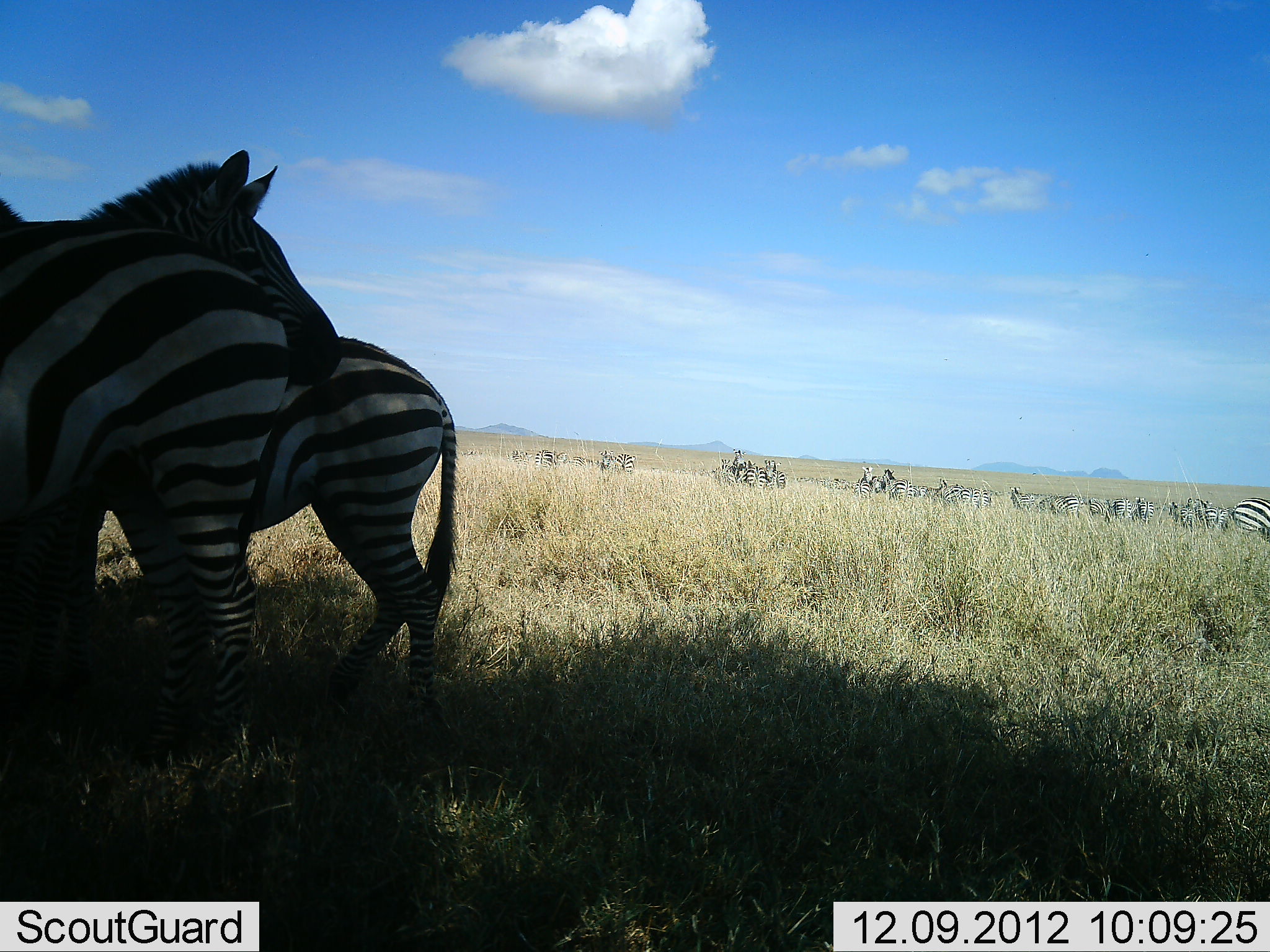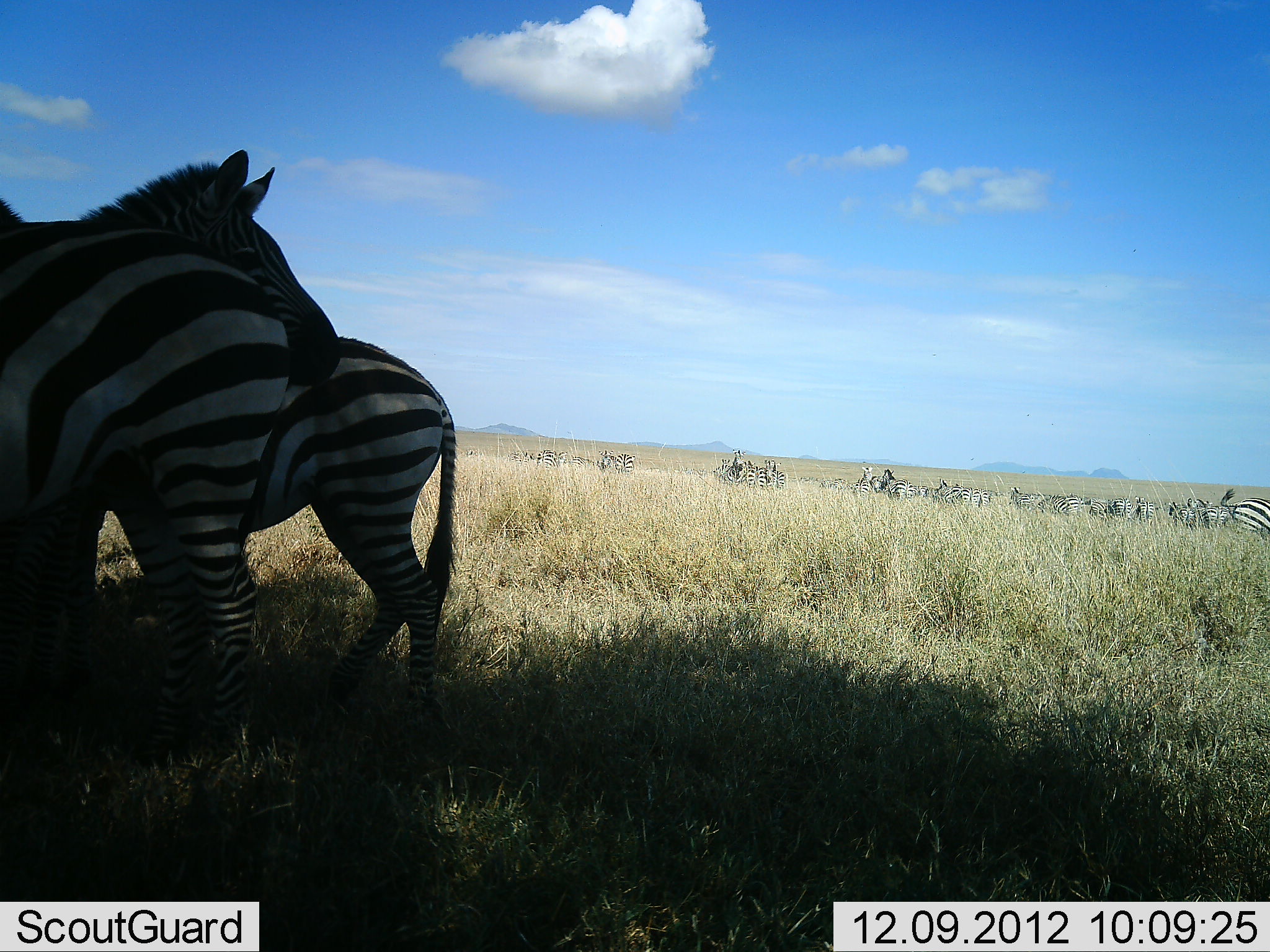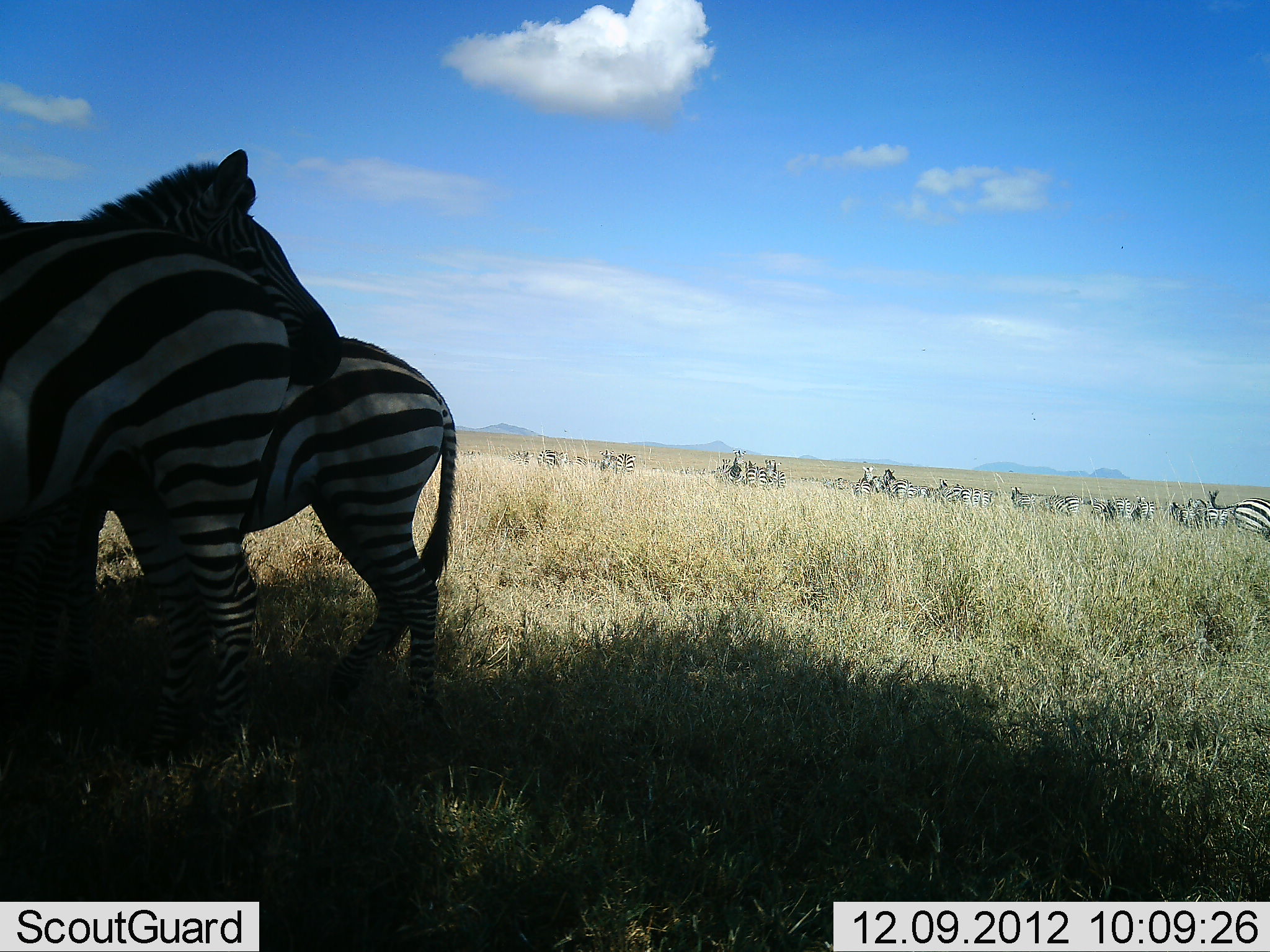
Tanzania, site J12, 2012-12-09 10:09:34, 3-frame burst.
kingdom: Animalia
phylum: Chordata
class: Mammalia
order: Perissodactyla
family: Equidae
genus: Equus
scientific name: Equus quagga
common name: plains zebra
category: zebra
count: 11-50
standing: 100%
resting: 0%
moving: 10%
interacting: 0%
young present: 10%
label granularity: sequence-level